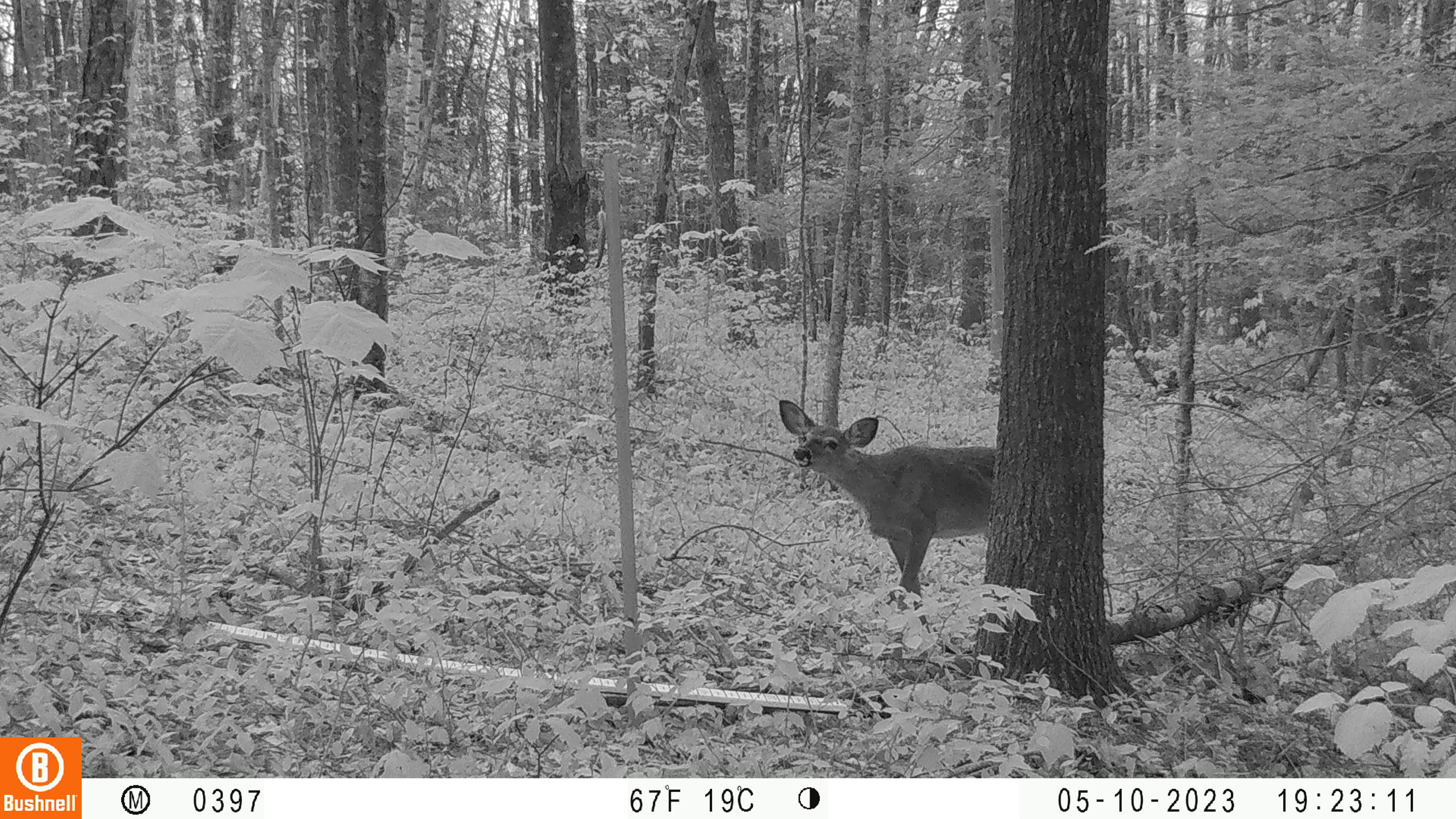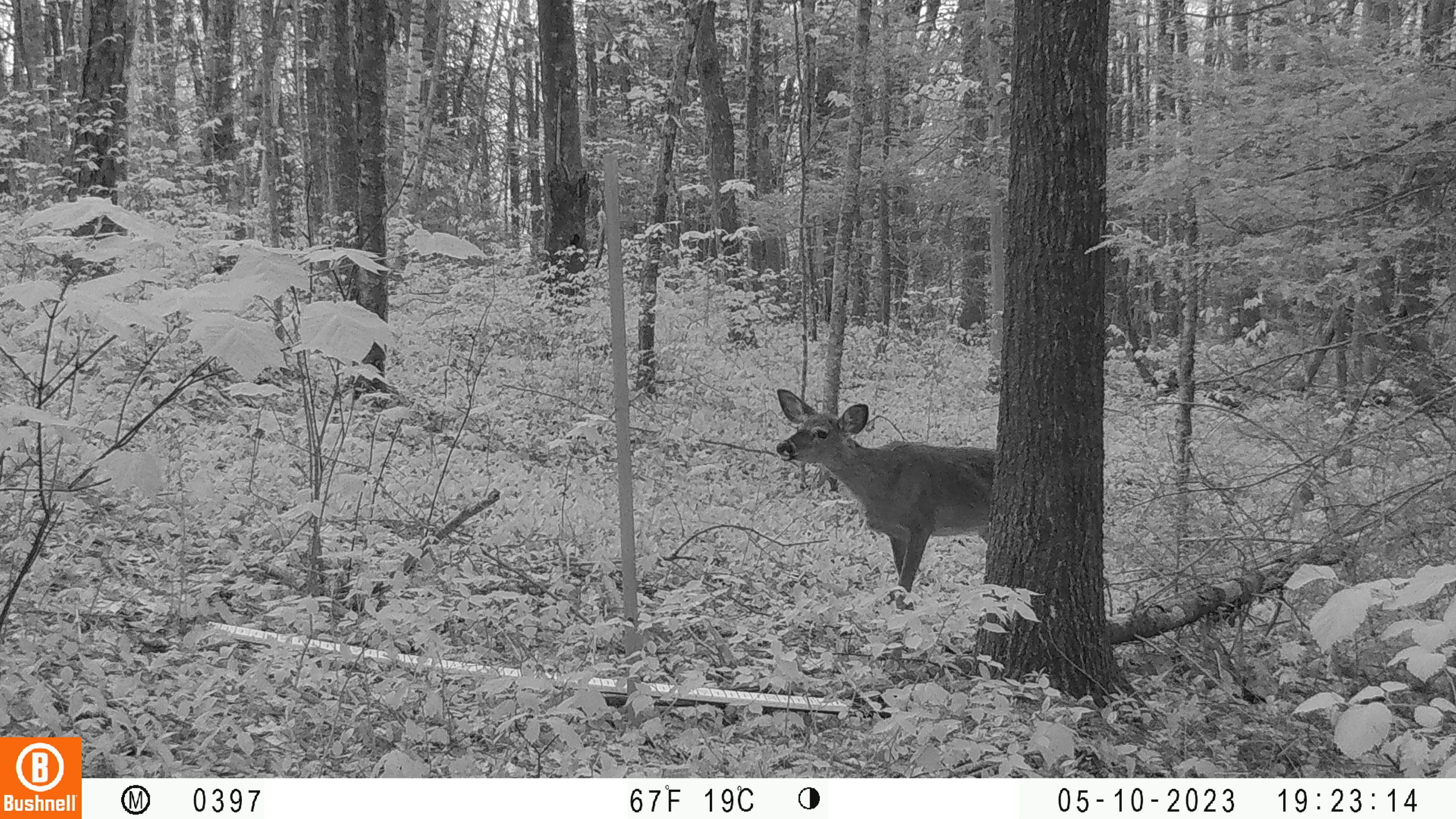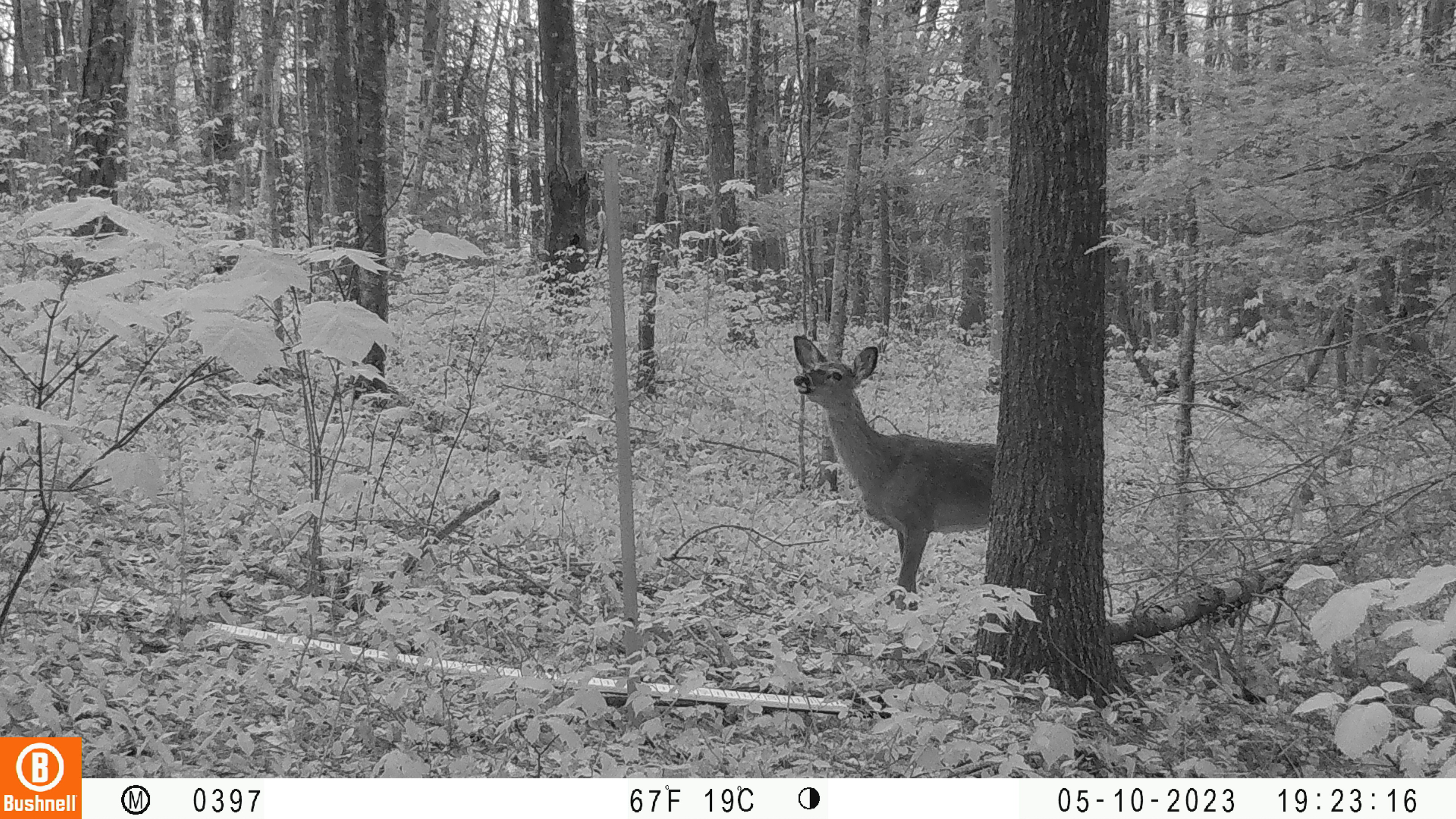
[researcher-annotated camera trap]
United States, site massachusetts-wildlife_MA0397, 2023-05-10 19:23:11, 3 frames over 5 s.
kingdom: Animalia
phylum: Chordata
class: Mammalia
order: Artiodactyla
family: Cervidae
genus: Odocoileus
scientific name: Odocoileus virginianus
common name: white-tailed deer